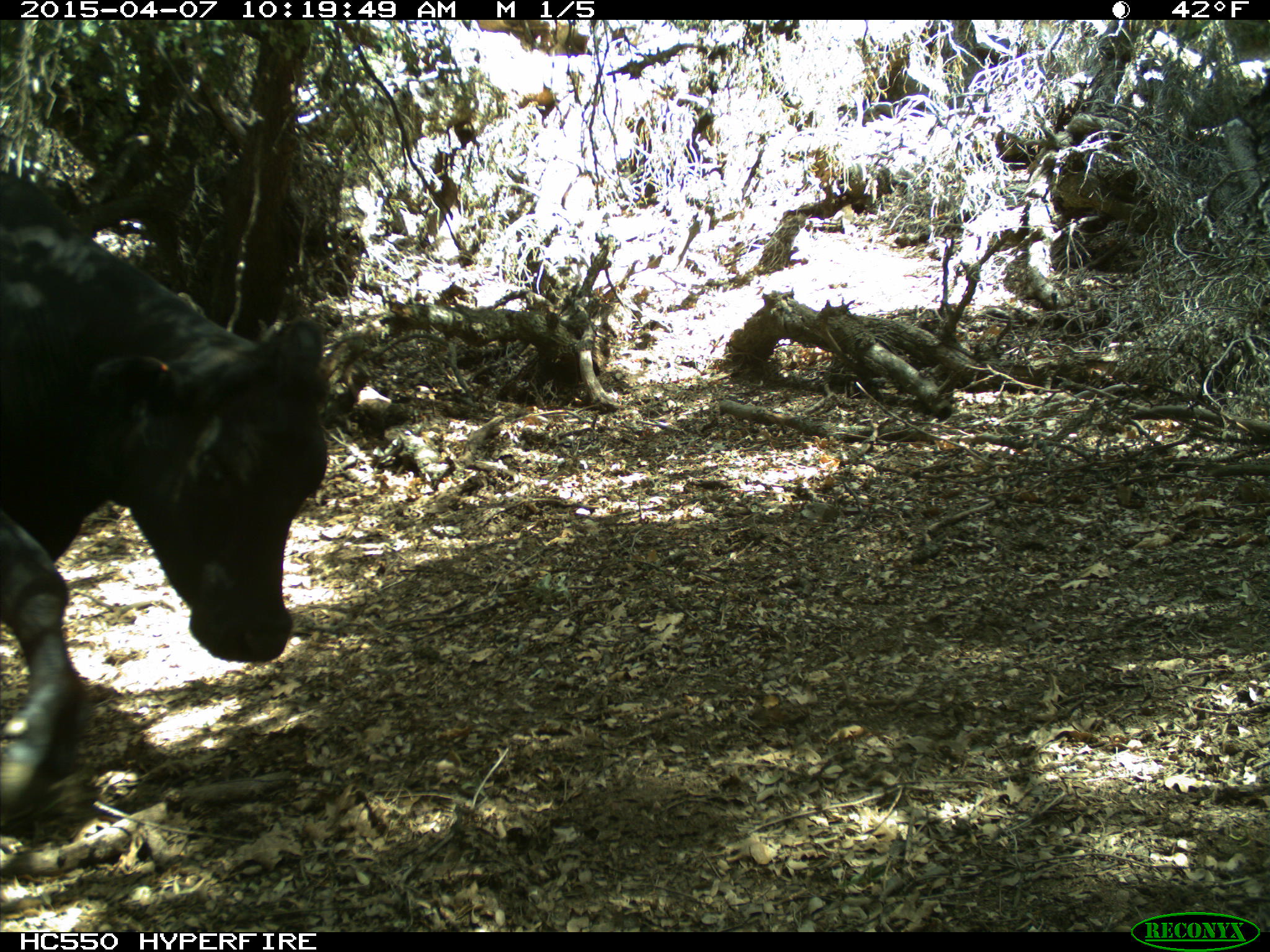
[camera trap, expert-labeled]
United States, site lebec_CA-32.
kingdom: Animalia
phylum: Chordata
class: Mammalia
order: Artiodactyla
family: Bovidae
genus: Bos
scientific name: Bos taurus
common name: domestic cow